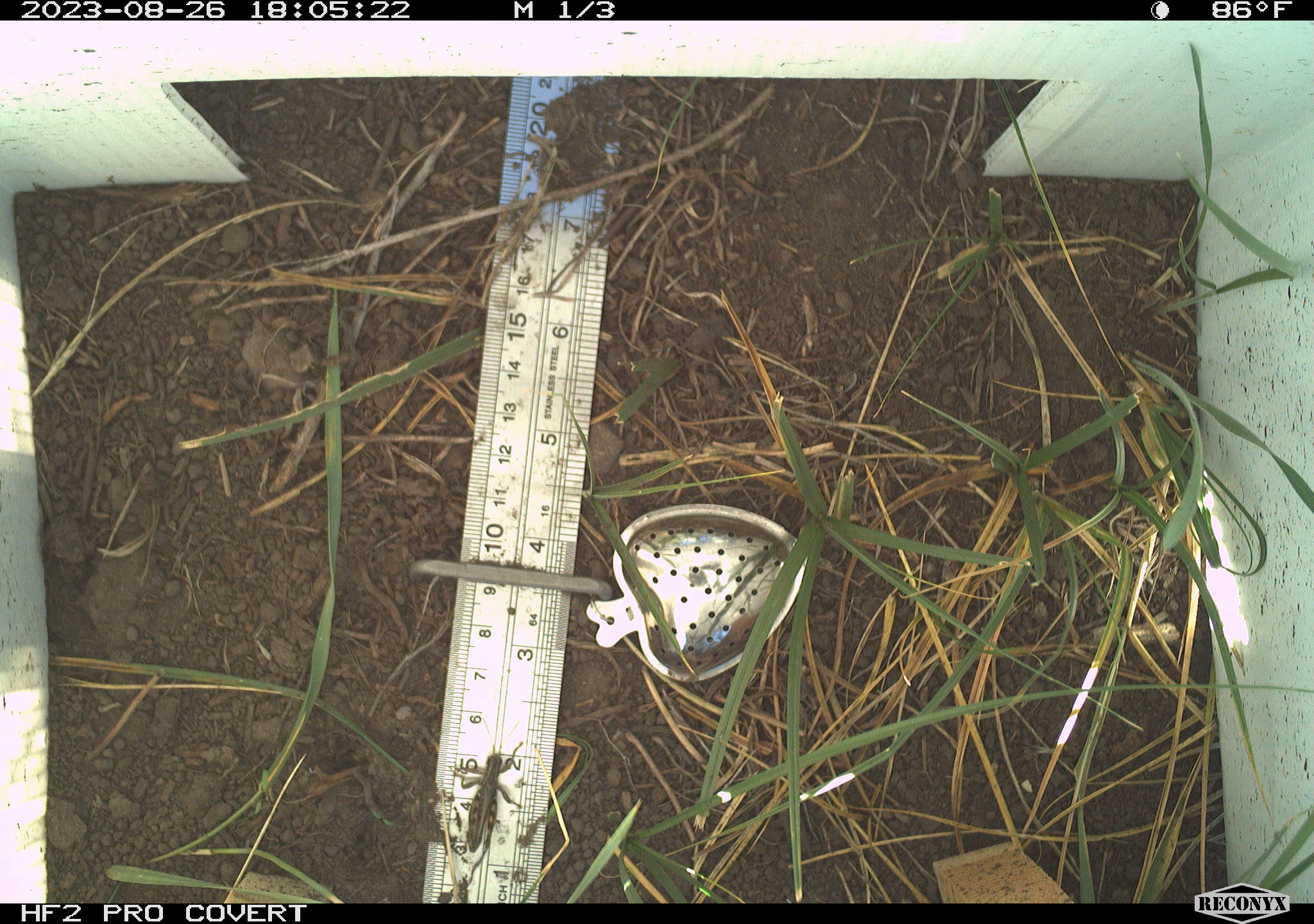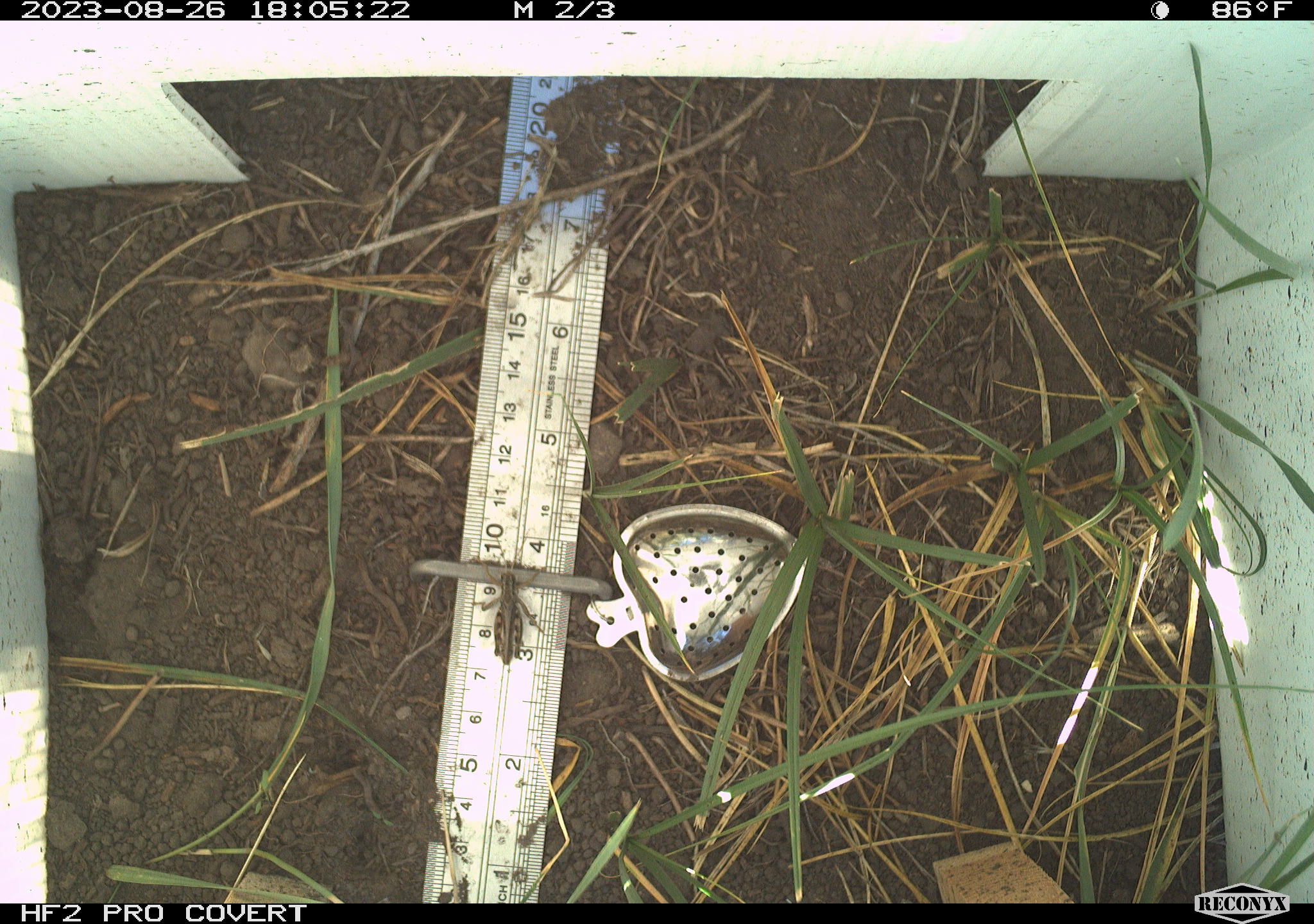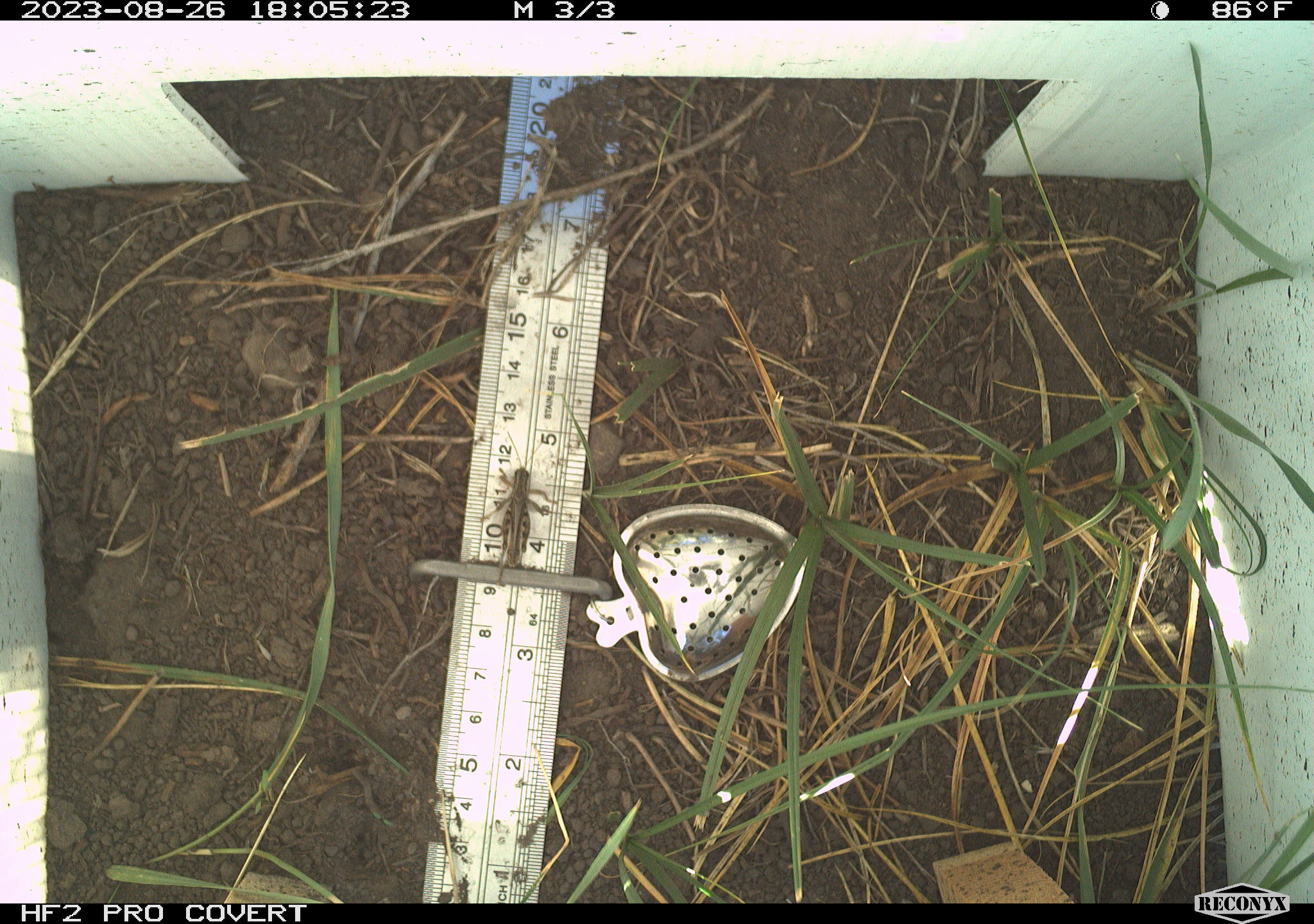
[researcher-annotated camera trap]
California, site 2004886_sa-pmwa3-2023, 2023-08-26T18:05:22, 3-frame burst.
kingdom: Animalia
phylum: Arthropoda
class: Insecta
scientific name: Insecta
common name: insect